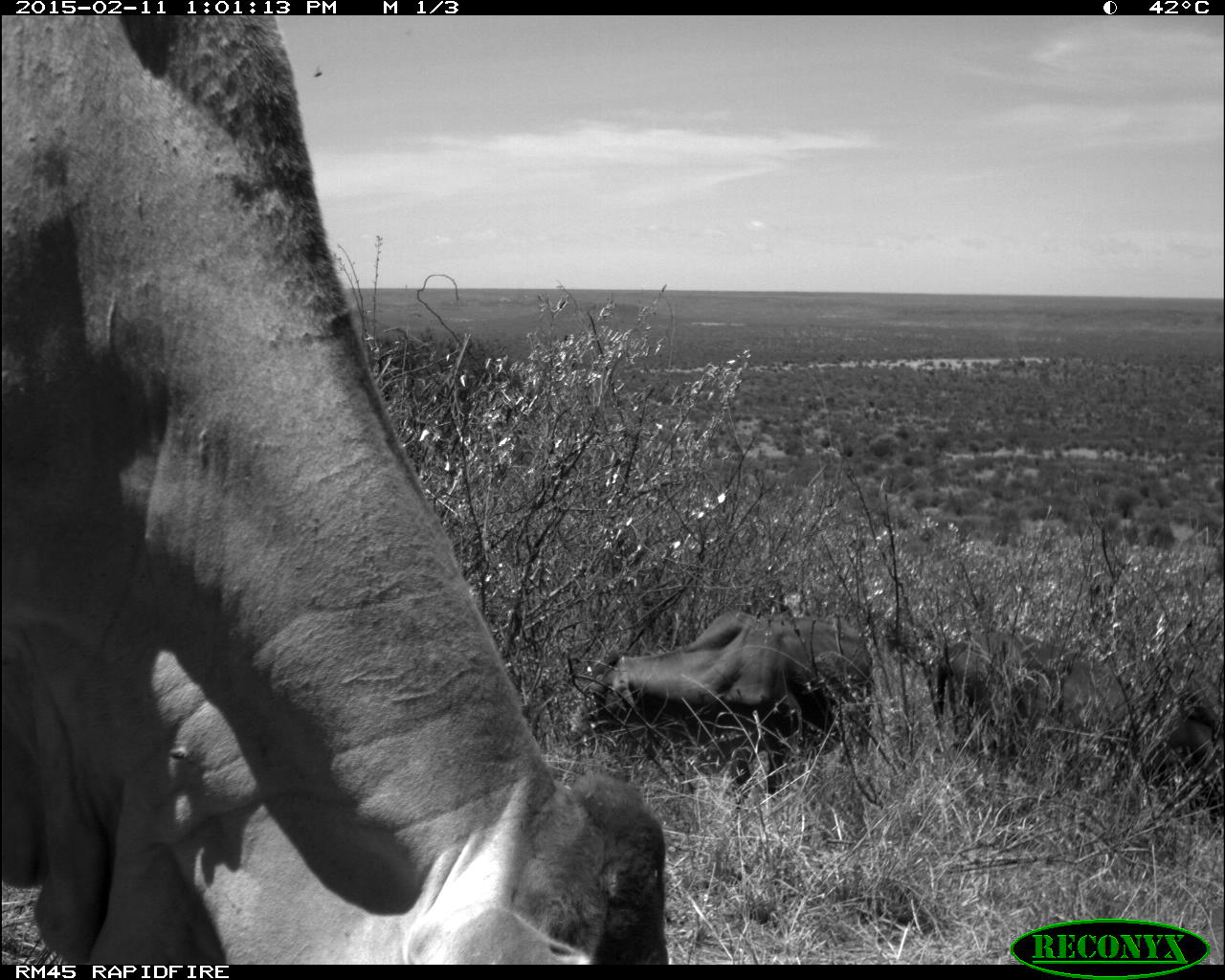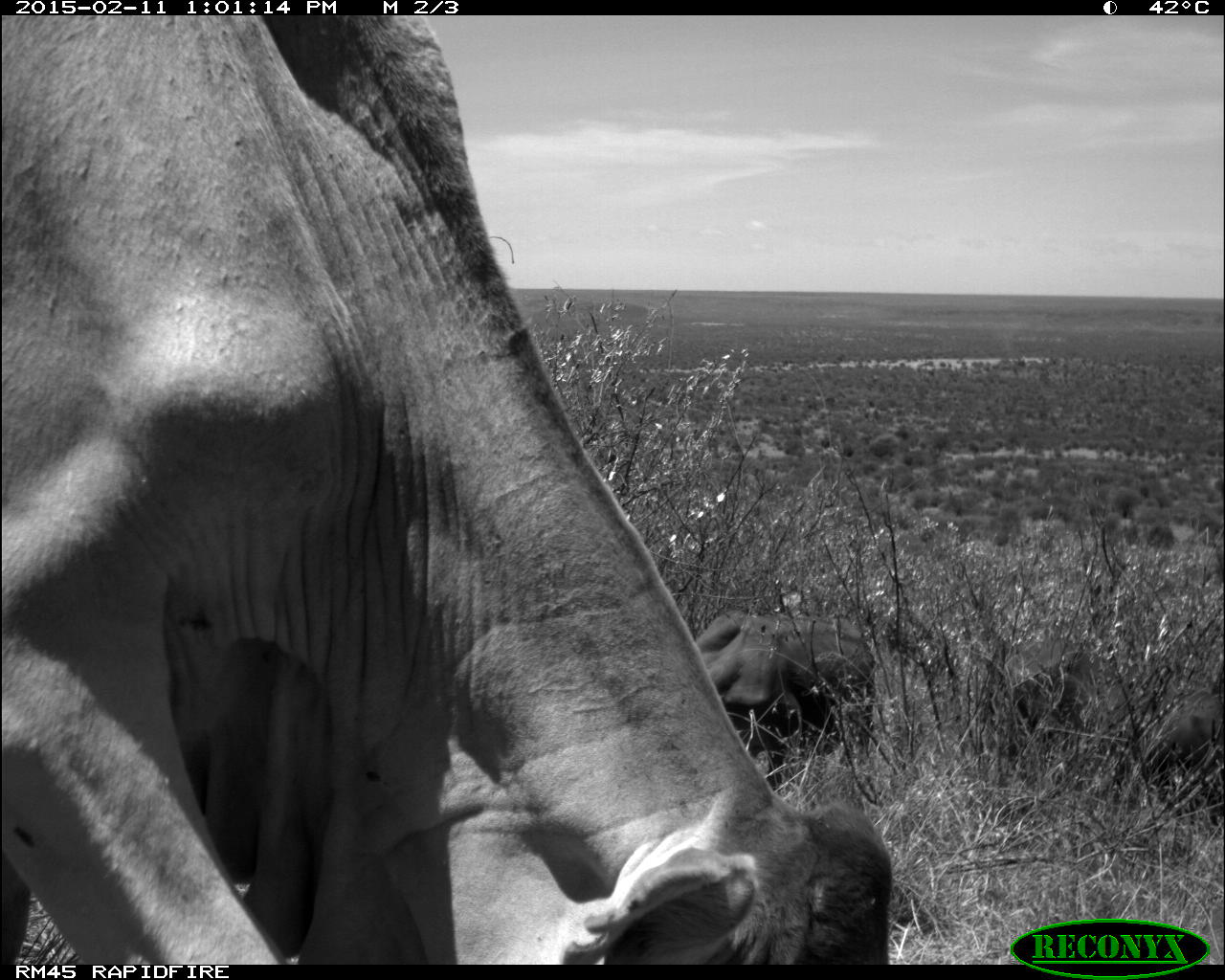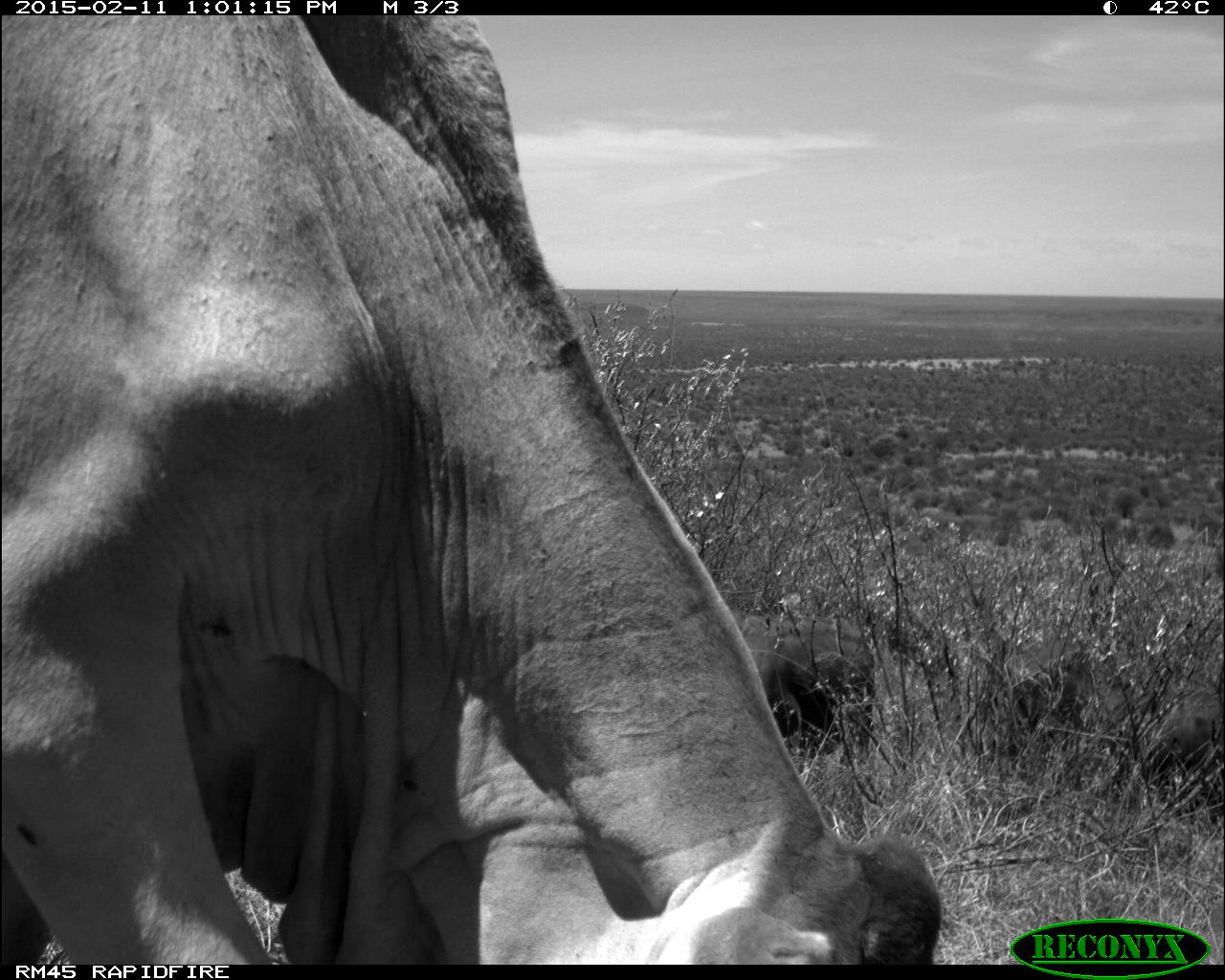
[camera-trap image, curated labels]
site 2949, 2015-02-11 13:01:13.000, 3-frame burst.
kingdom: Animalia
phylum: Chordata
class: Mammalia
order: Artiodactyla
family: Bovidae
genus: Bos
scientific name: Bos taurus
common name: domestic cattle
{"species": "Bos taurus (domestic cattle)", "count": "5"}